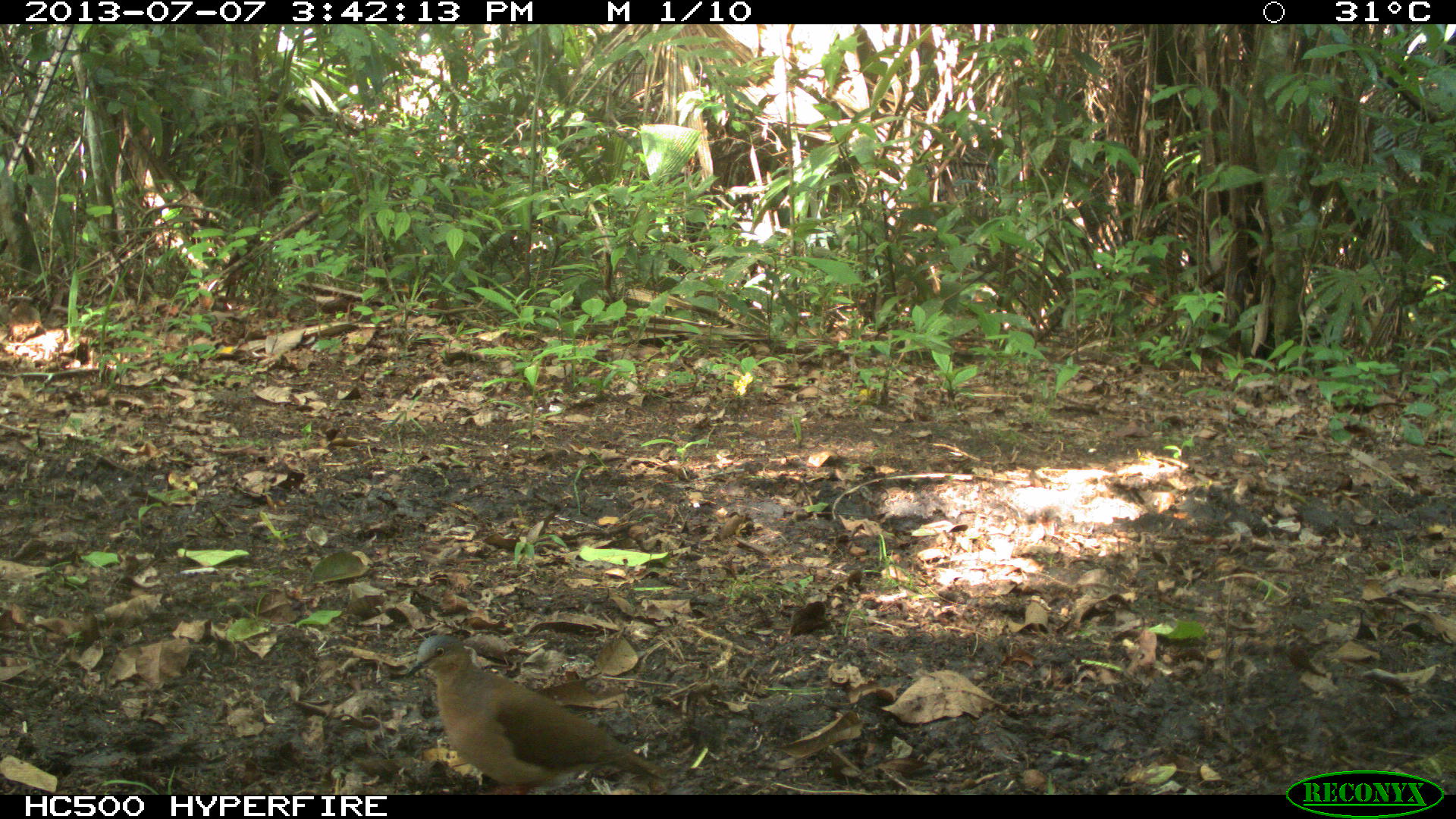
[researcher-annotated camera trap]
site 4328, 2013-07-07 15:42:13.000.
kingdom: Animalia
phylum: Chordata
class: Aves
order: Columbiformes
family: Columbidae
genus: Leptotila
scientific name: Leptotila plumbeiceps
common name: gray-headed dove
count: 1